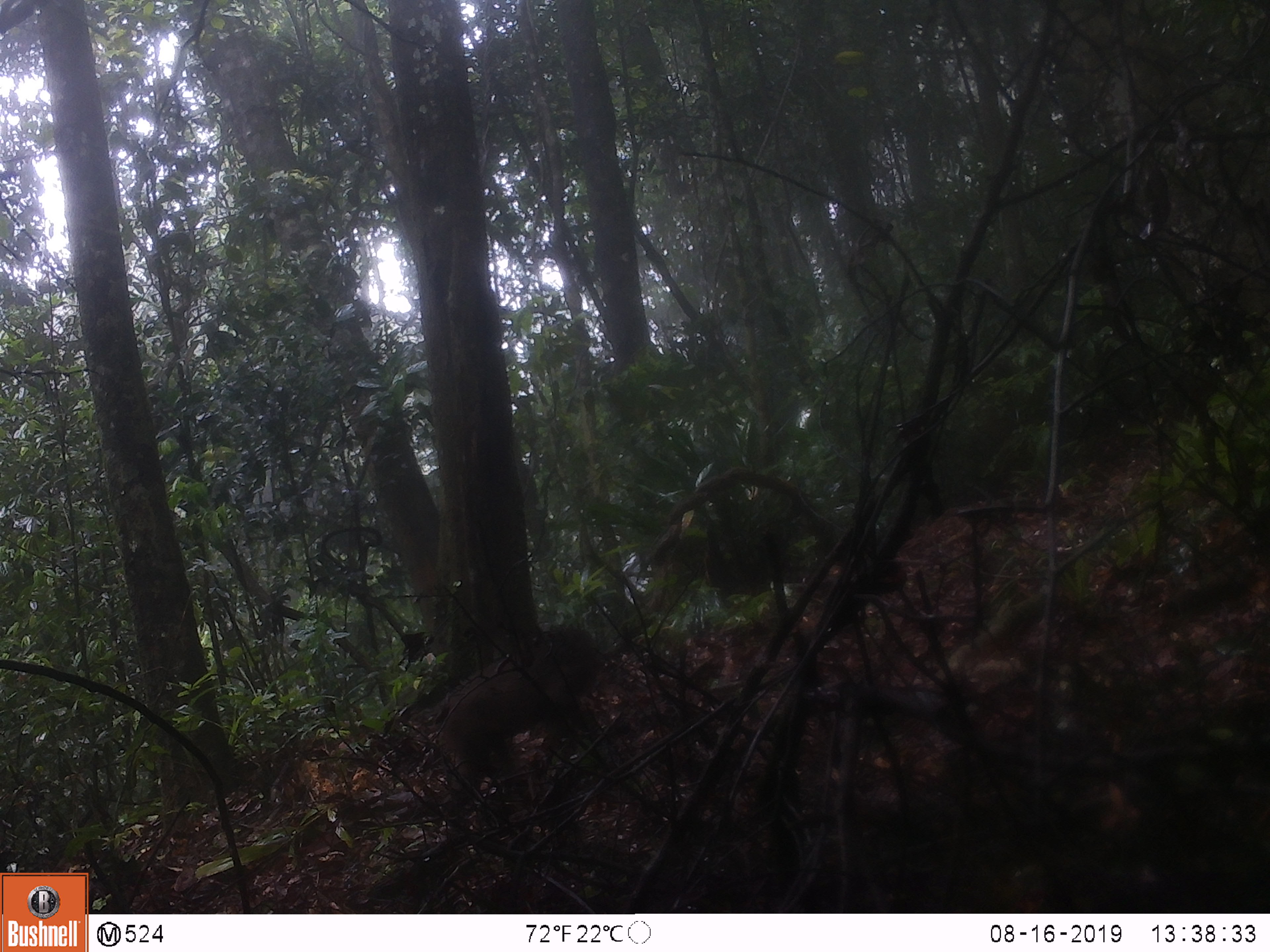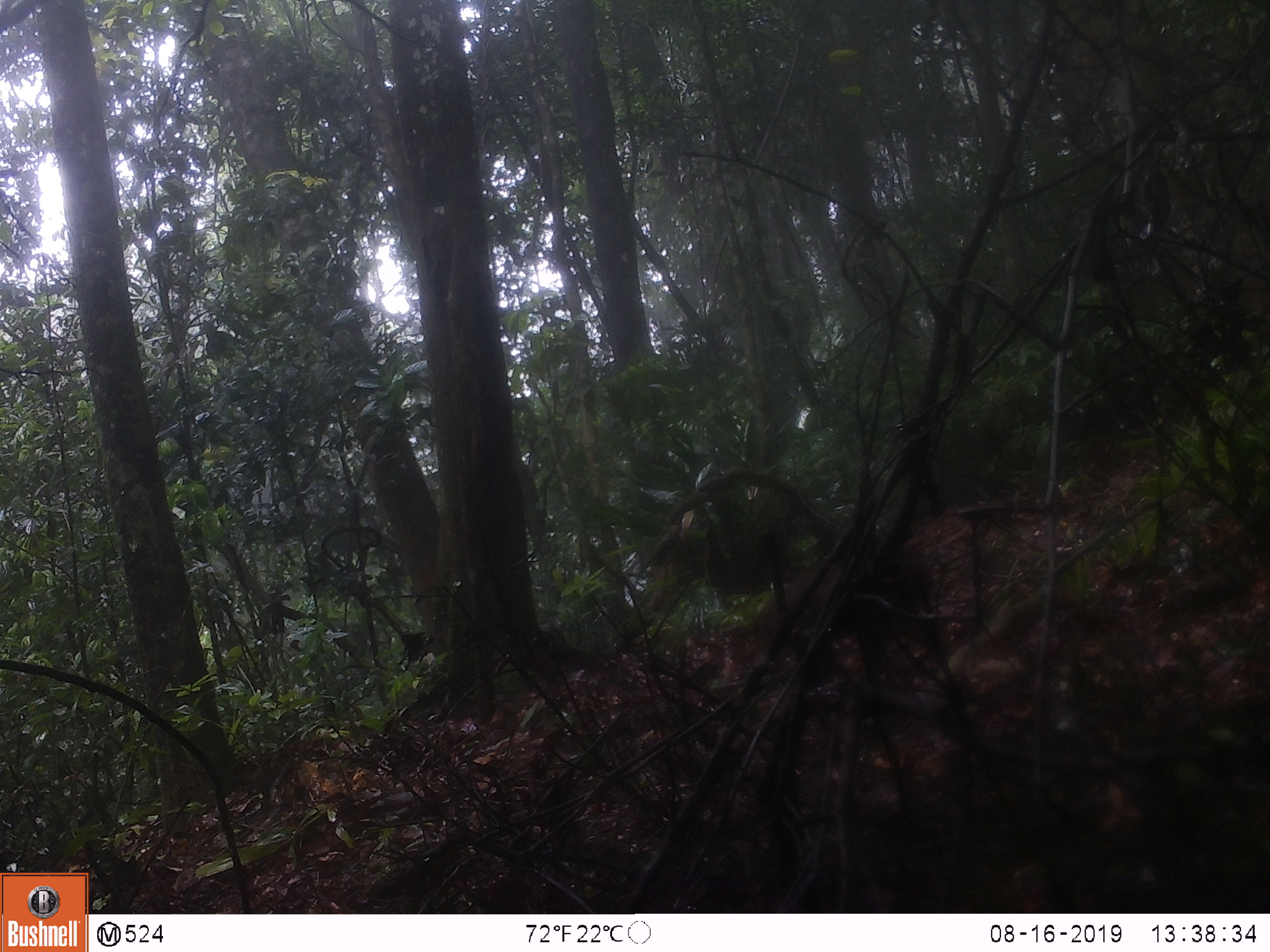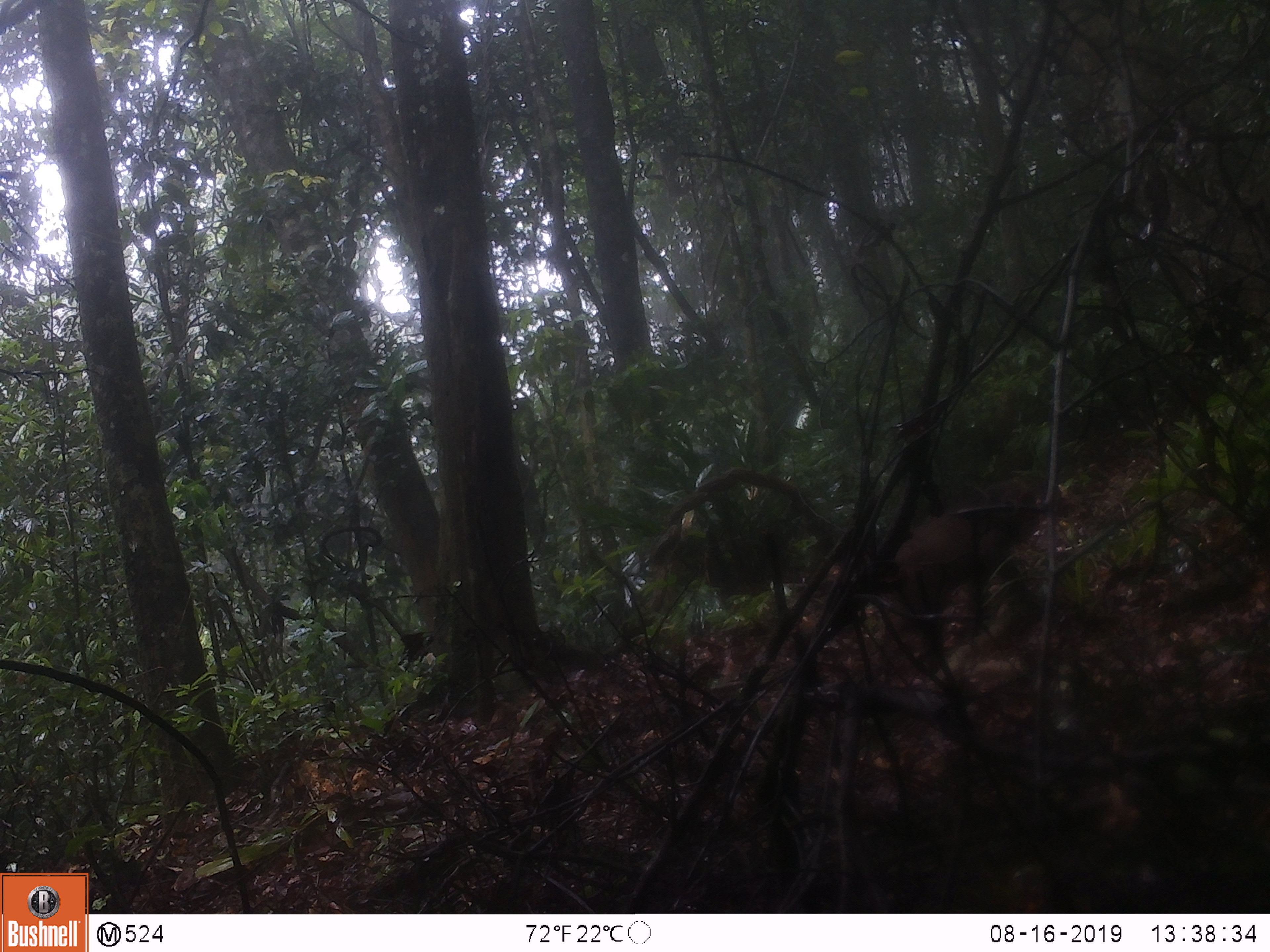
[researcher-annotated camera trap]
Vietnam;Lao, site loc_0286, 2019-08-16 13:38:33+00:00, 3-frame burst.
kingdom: Animalia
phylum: Chordata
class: Mammalia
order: Primates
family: Cercopithecidae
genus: Macaca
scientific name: Macaca arctoides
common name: stump-tailed macaque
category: stump tailed macaque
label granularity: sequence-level